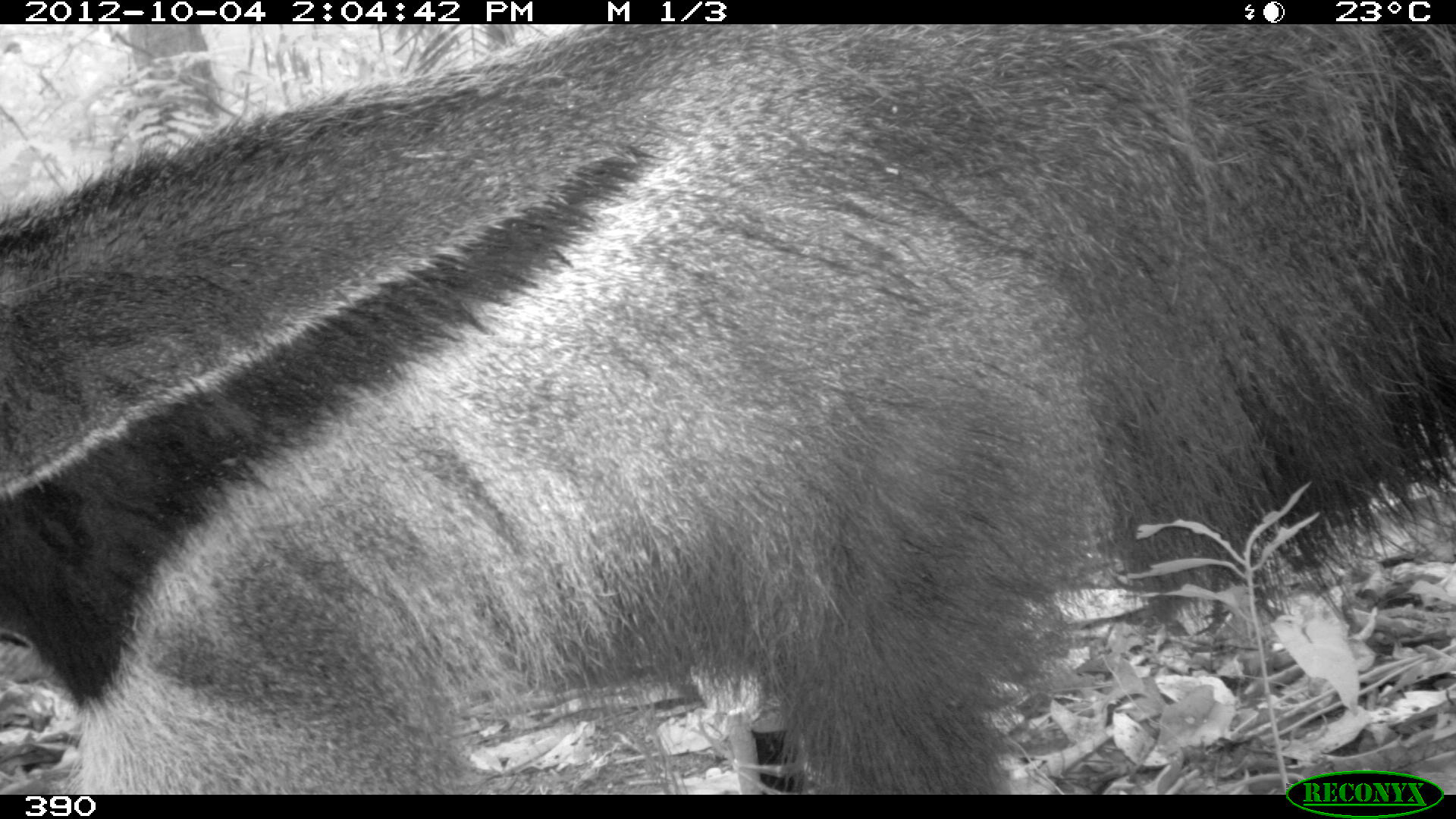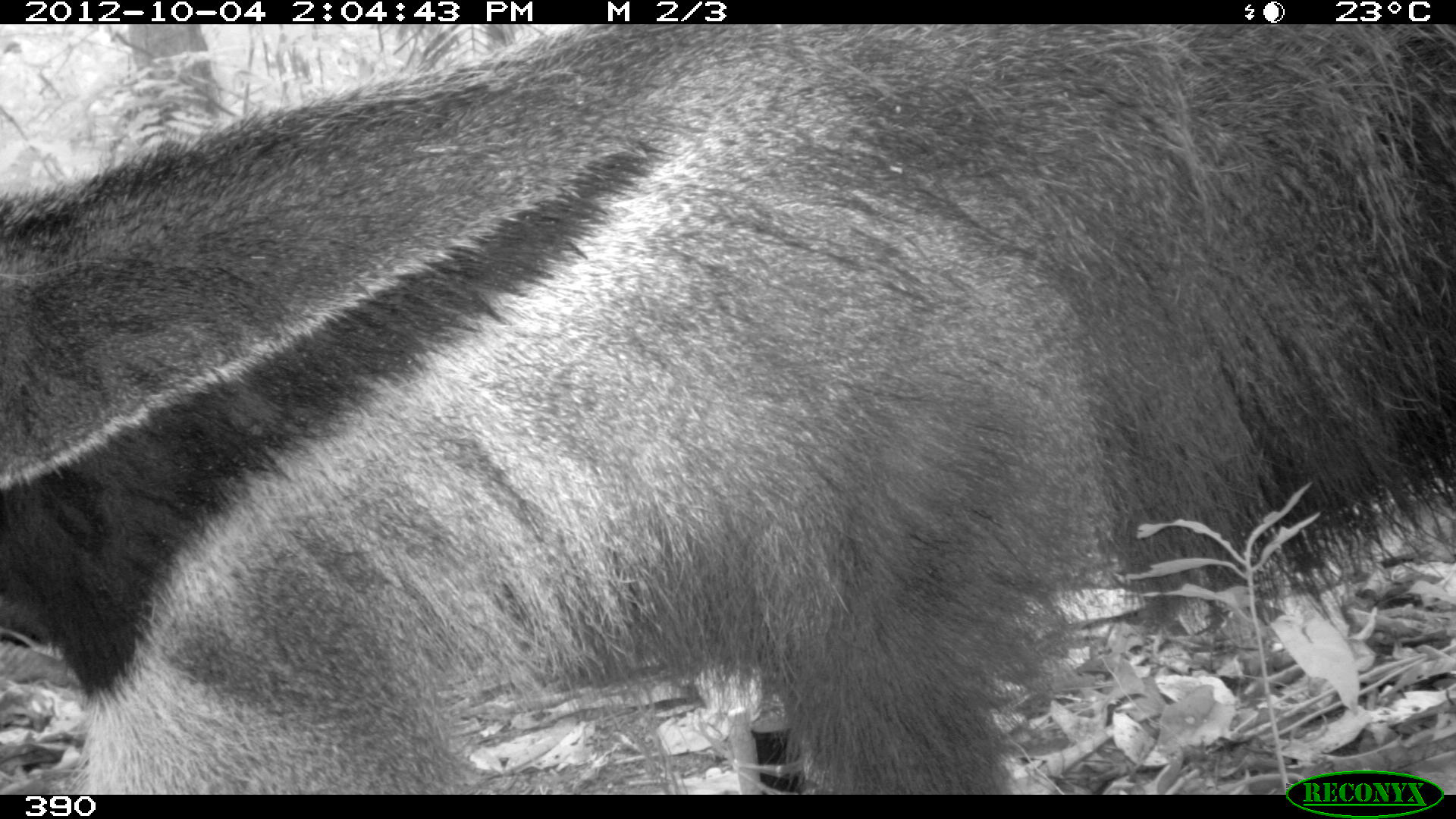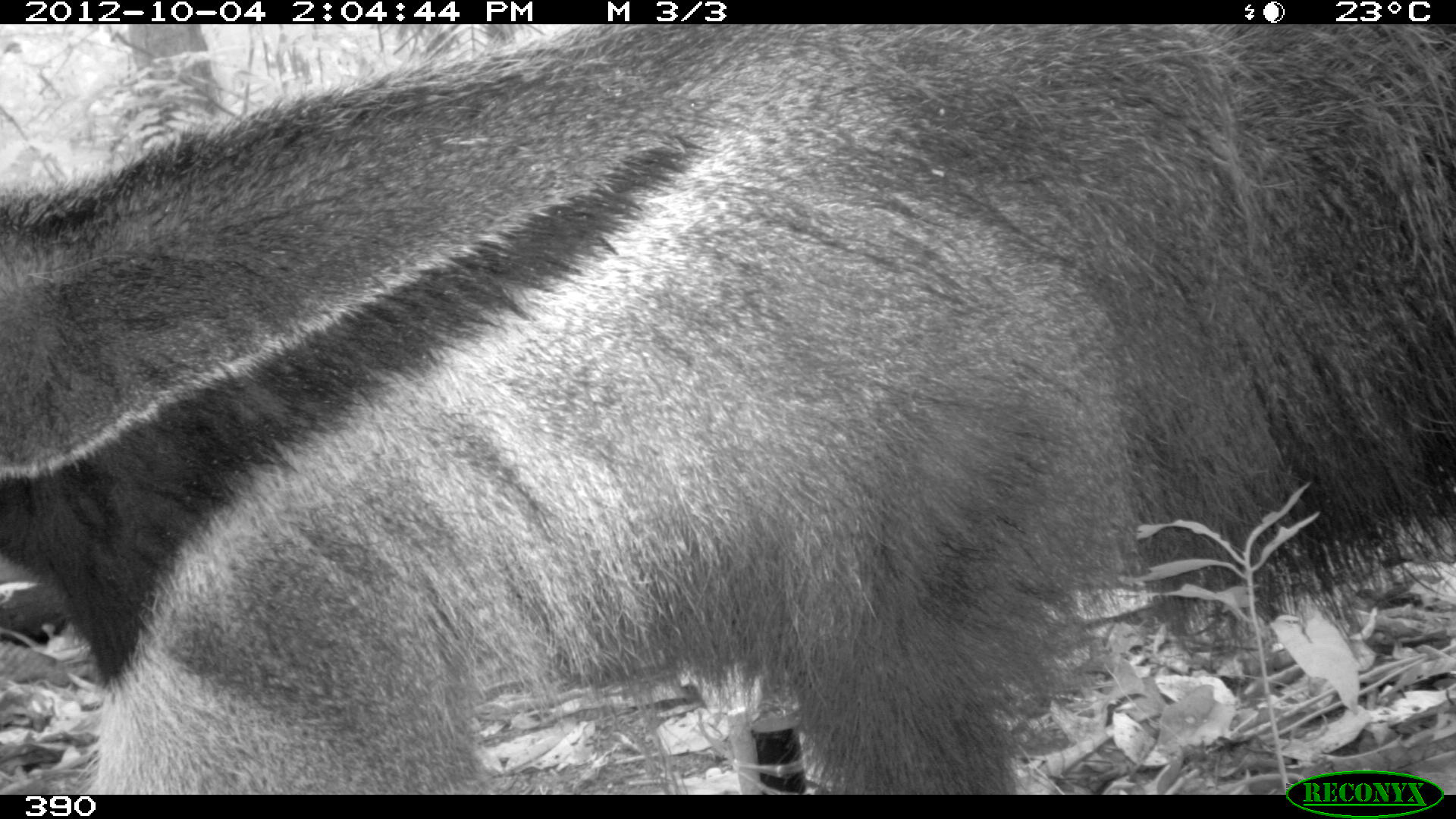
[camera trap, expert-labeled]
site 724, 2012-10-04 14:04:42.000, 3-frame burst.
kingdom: Animalia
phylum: Chordata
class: Mammalia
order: Pilosa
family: Myrmecophagidae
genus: Myrmecophaga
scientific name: Myrmecophaga tridactyla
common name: giant anteater